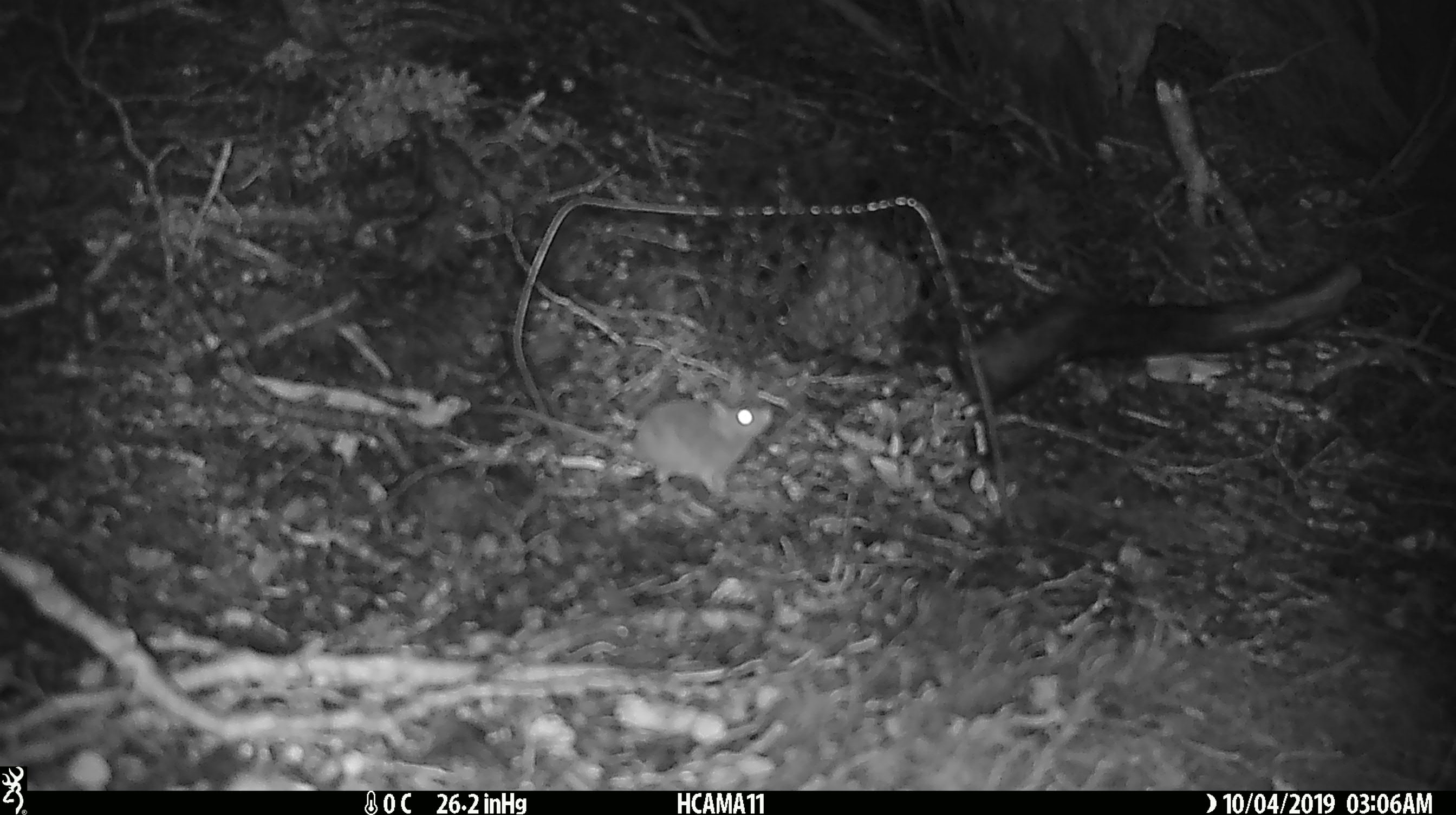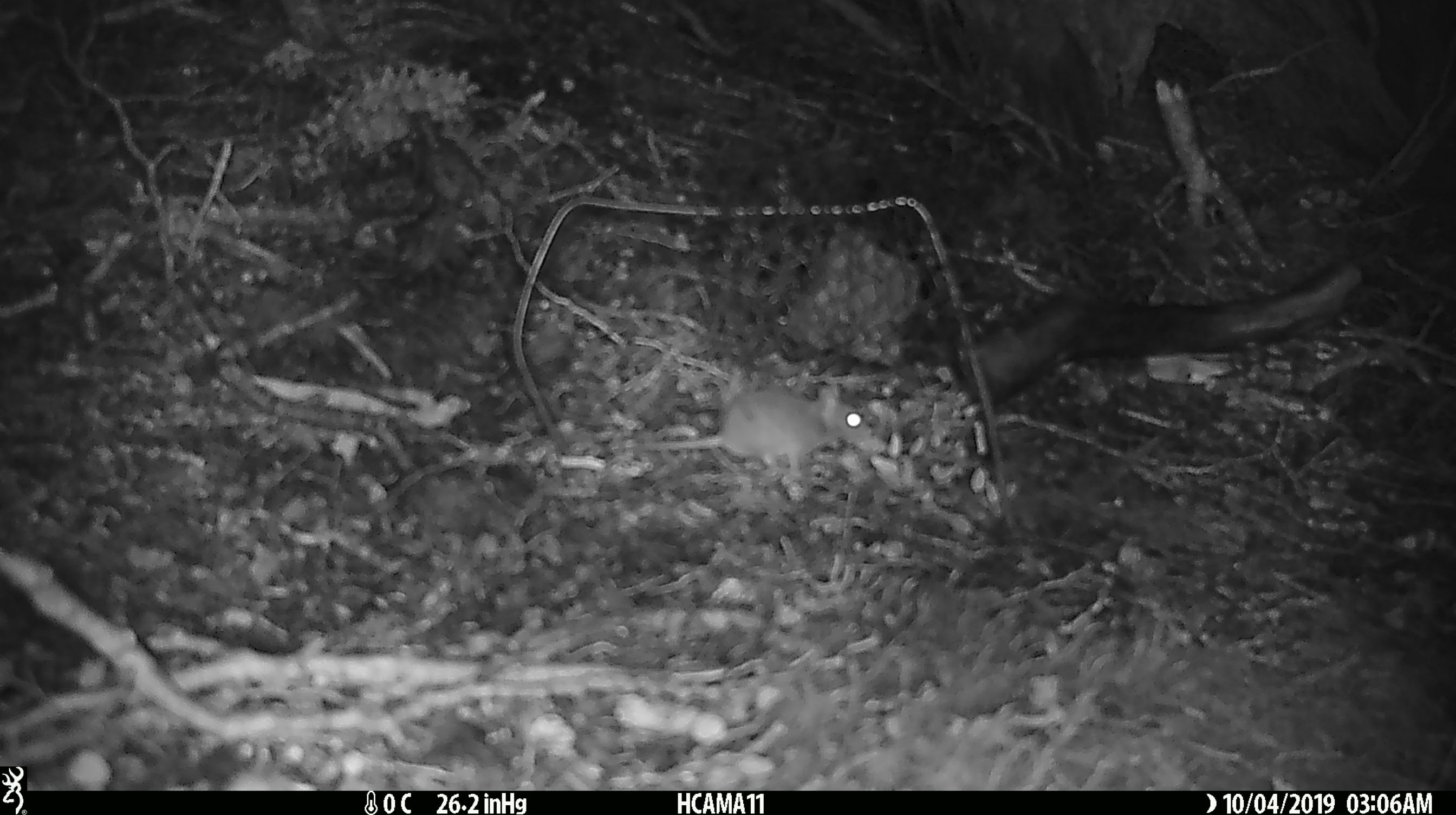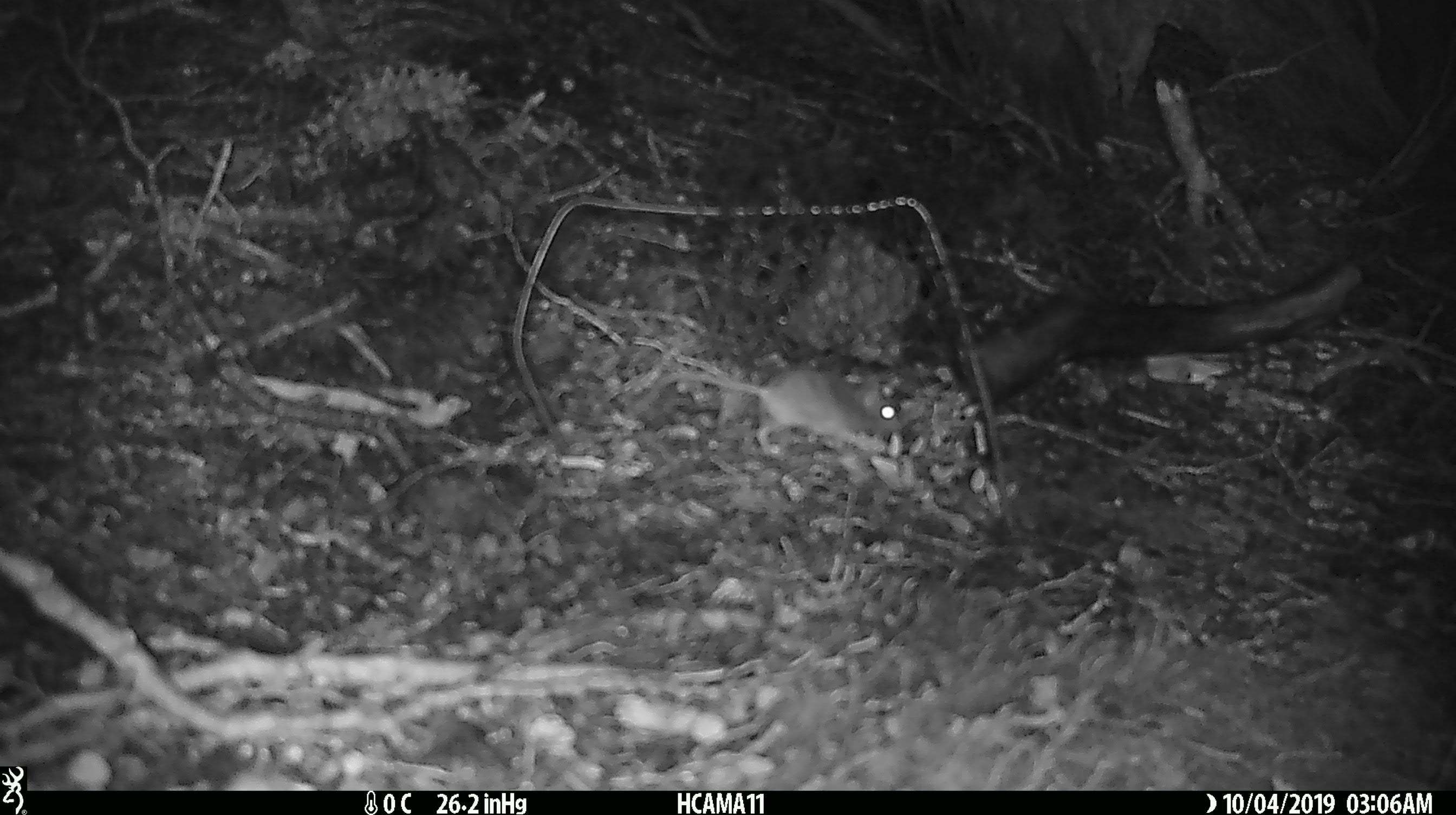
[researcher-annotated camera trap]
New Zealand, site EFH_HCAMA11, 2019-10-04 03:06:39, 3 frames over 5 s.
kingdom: Animalia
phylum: Chordata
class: Mammalia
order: Rodentia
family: Muridae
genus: Mus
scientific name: Mus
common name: mouse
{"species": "mouse (Mus)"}